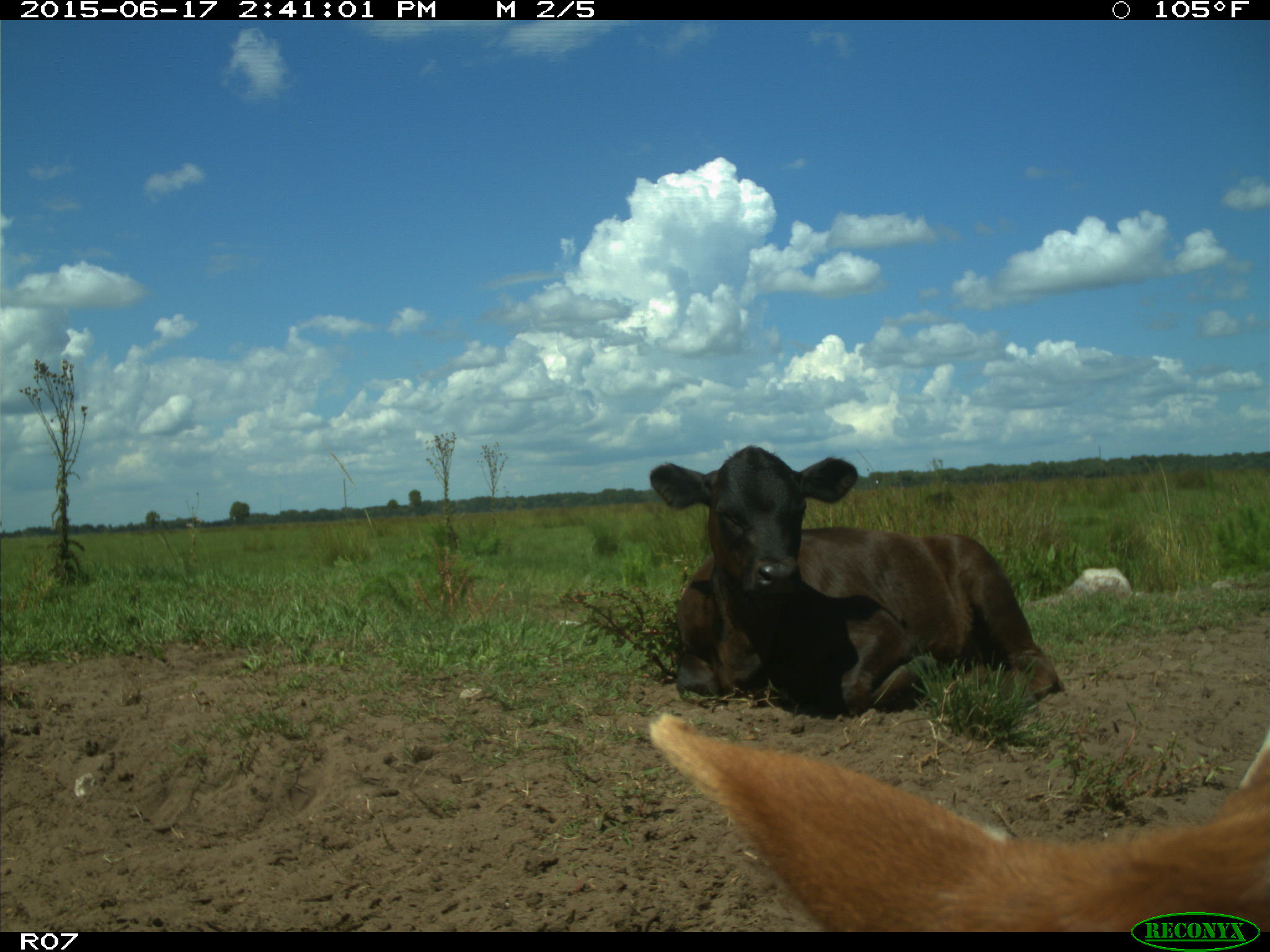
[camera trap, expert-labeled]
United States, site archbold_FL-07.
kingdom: Animalia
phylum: Chordata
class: Mammalia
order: Artiodactyla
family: Bovidae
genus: Bos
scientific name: Bos taurus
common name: domestic cow